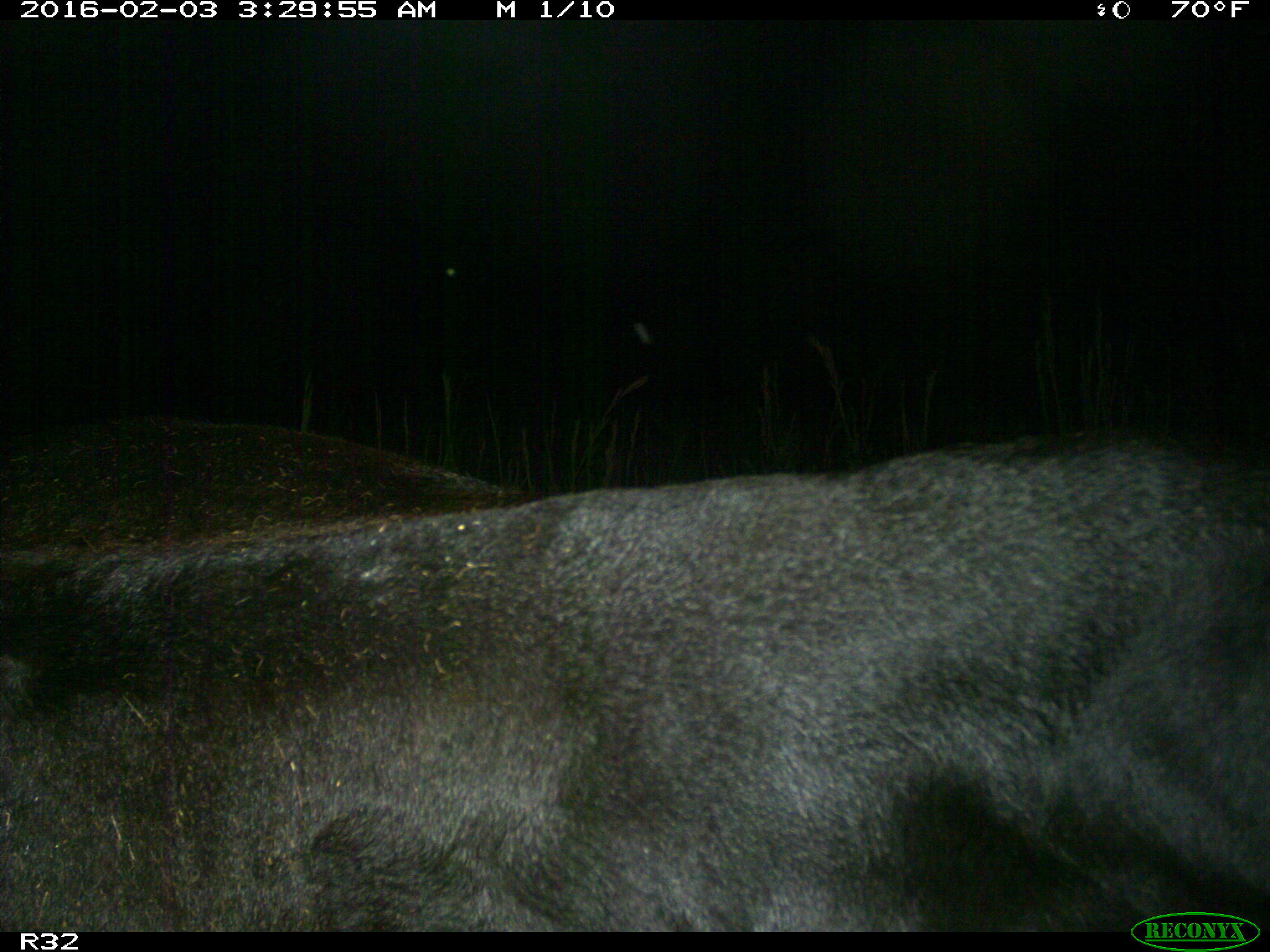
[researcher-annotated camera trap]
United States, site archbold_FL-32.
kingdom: Animalia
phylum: Chordata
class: Mammalia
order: Artiodactyla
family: Bovidae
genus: Bos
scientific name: Bos taurus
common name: domestic cow